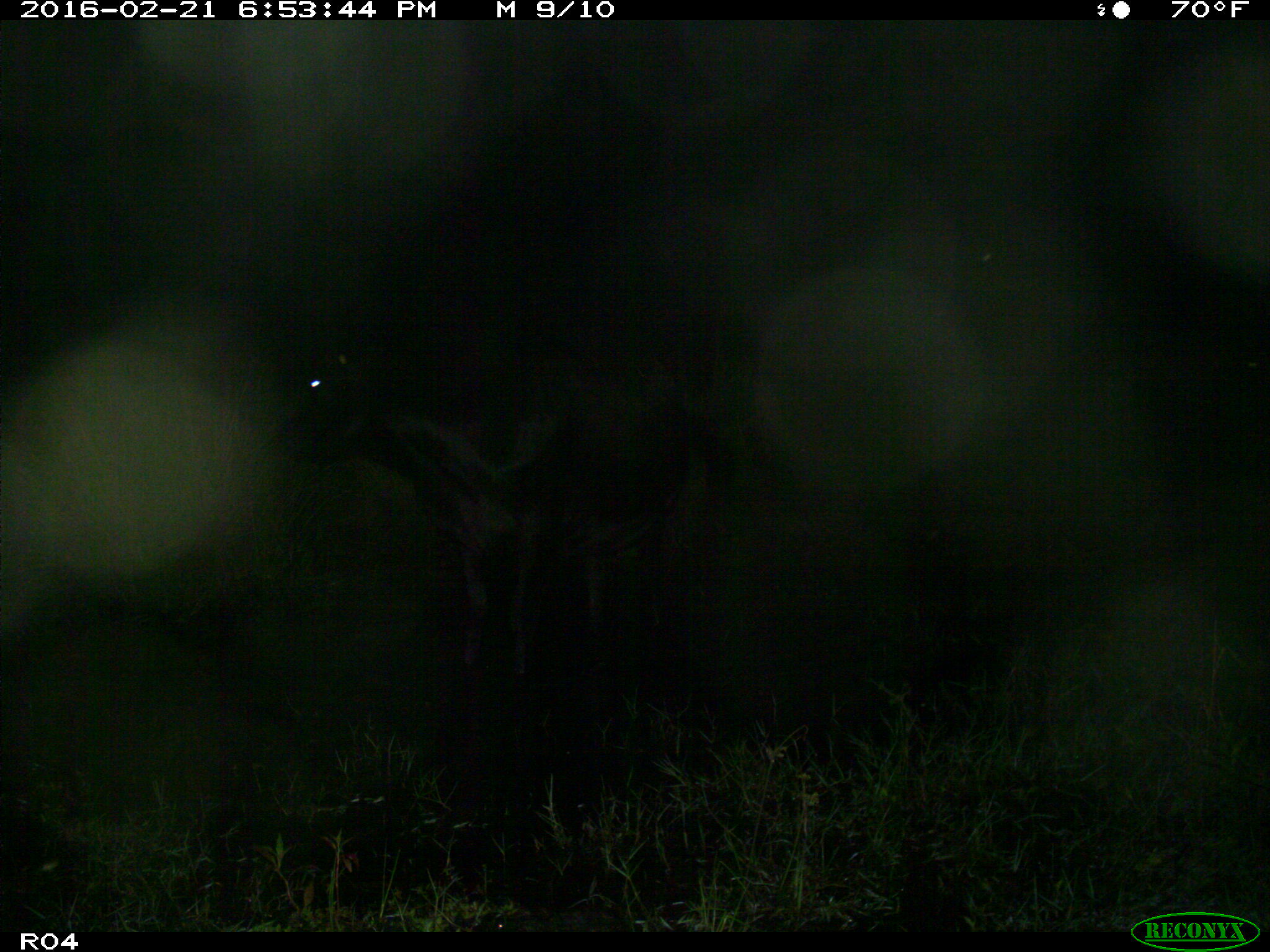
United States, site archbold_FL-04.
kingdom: Animalia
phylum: Chordata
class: Mammalia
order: Artiodactyla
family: Bovidae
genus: Bos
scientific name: Bos taurus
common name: domestic cow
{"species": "Bos taurus (domestic cow)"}